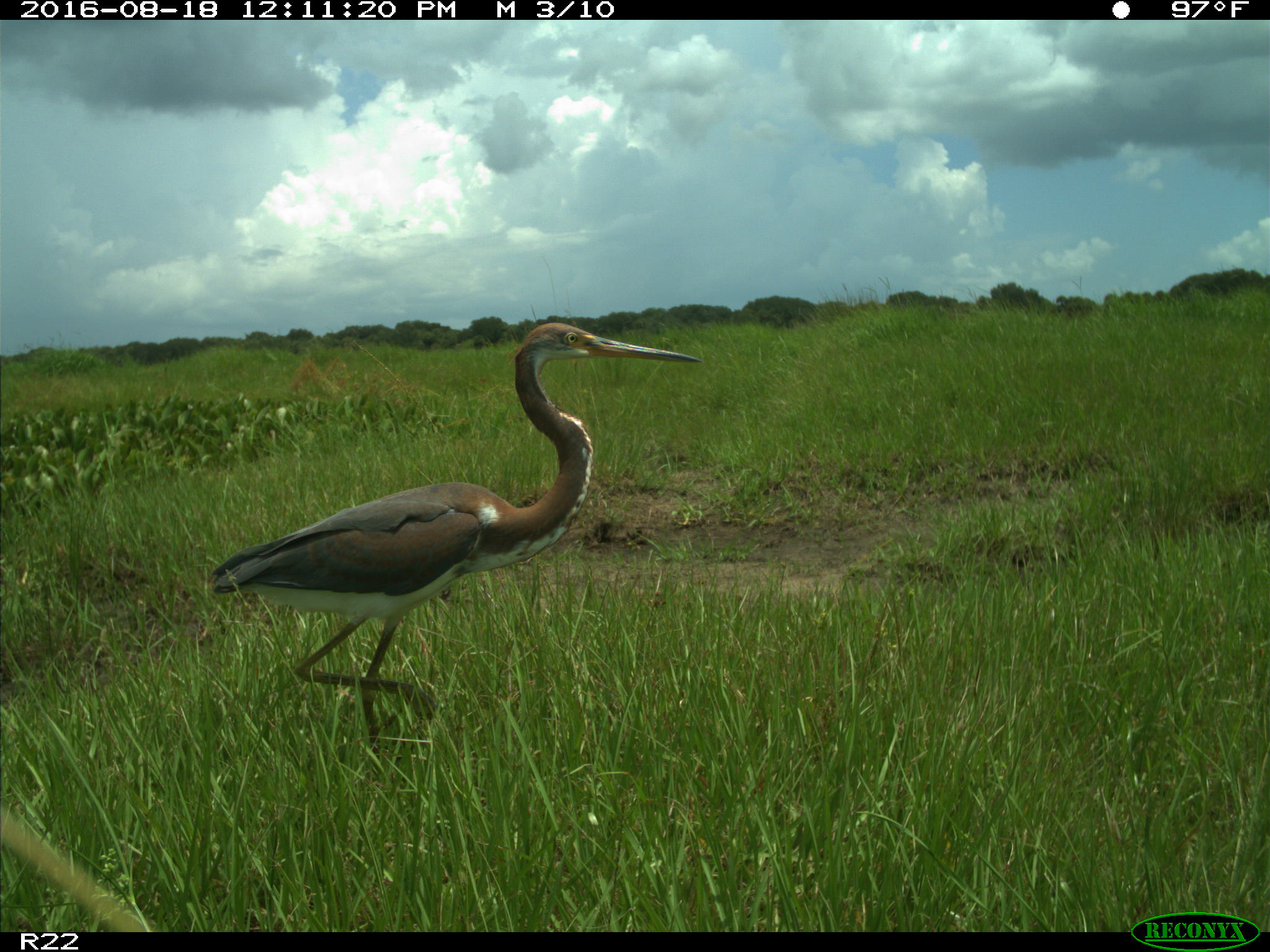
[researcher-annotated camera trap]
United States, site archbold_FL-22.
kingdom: Animalia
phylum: Chordata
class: Aves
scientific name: Aves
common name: birds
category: unidentified bird